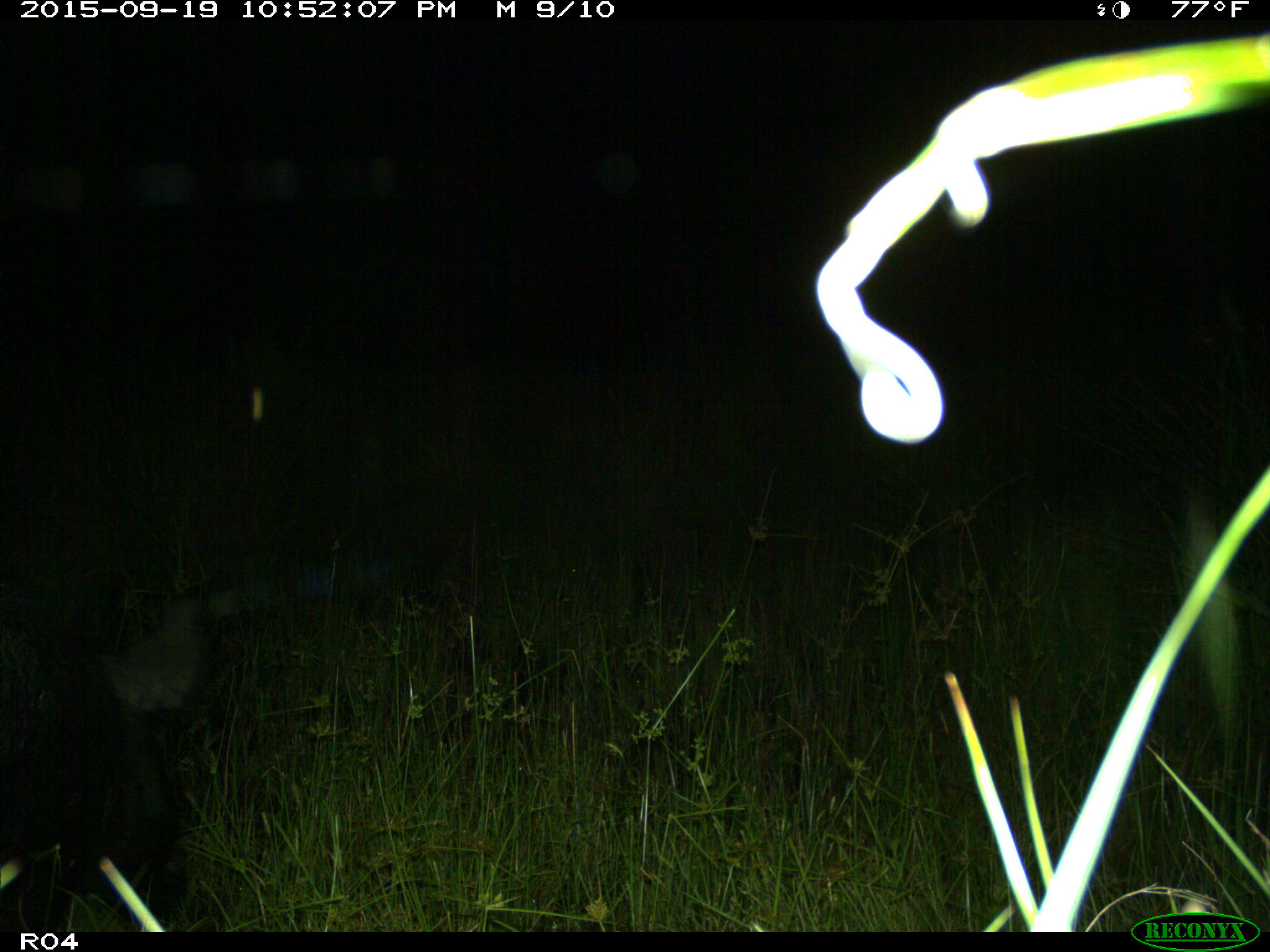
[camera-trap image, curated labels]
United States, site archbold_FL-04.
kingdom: Animalia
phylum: Chordata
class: Mammalia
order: Artiodactyla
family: Suidae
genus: Sus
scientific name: Sus scrofa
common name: wild boar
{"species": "Sus scrofa (wild boar)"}